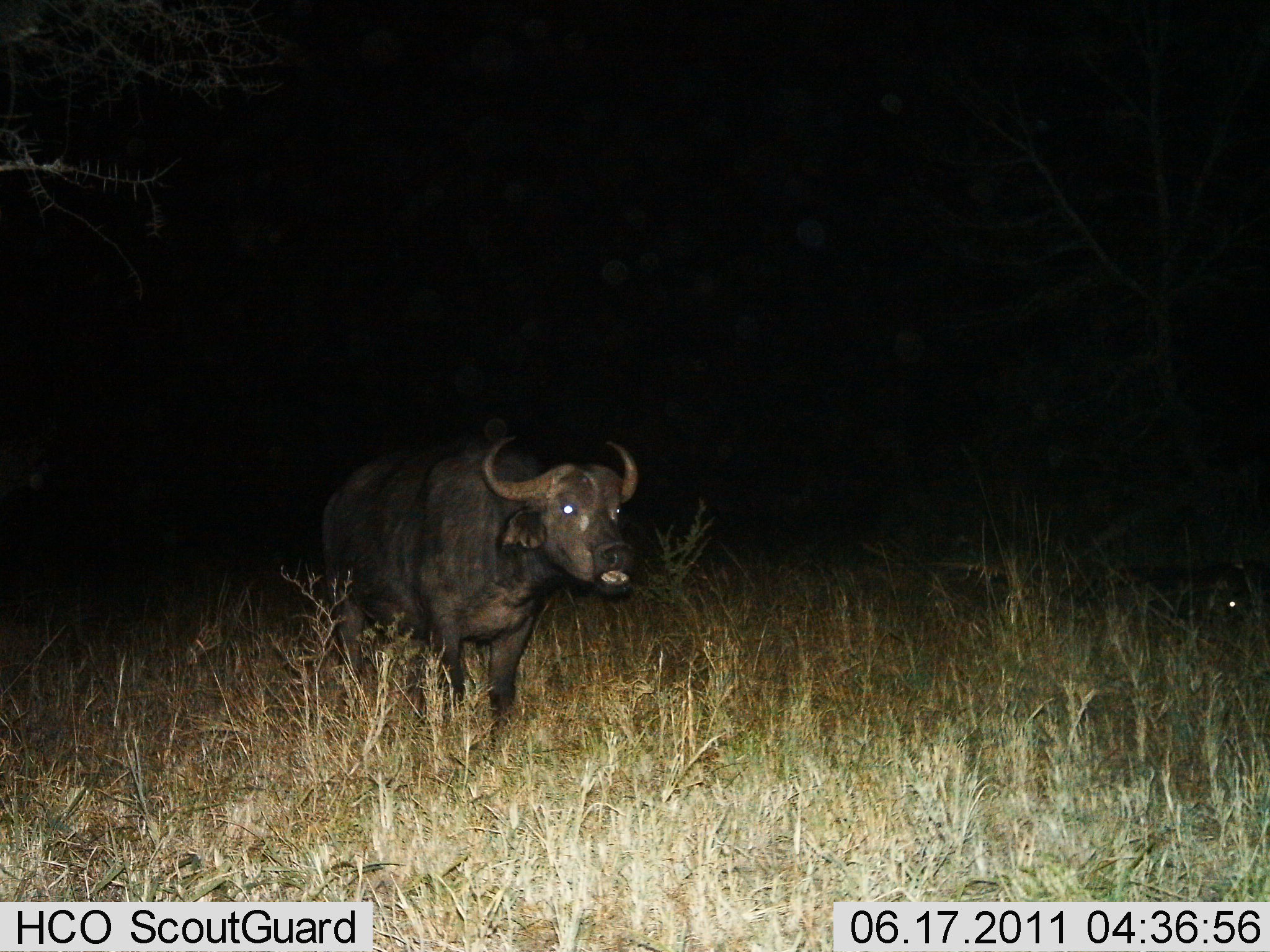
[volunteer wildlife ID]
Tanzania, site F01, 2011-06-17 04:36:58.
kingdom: Animalia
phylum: Chordata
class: Mammalia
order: Artiodactyla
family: Bovidae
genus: Syncerus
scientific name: Syncerus caffer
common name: cape buffalo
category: buffalo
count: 1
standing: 82%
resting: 18%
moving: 18%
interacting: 0%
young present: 0%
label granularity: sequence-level